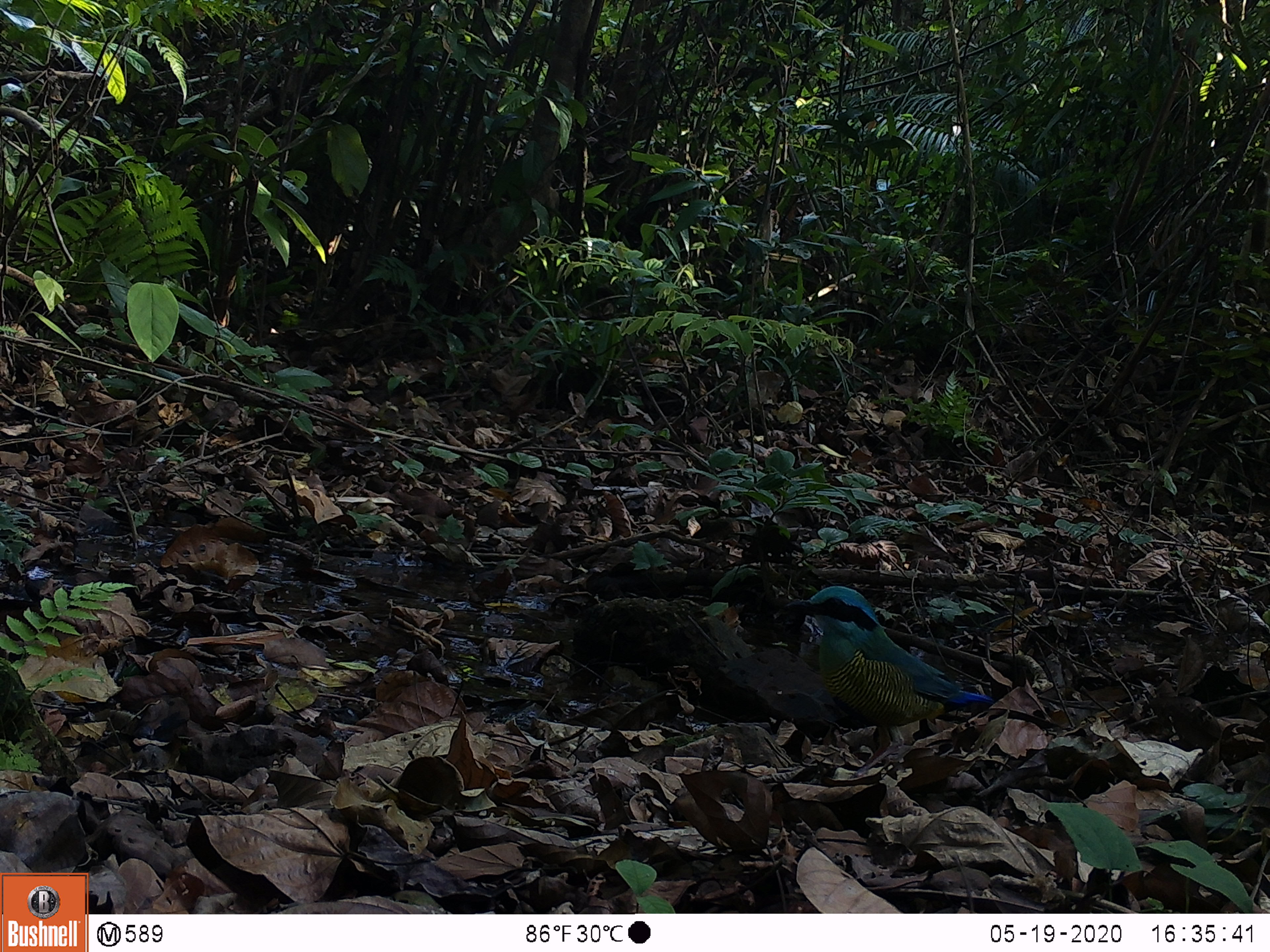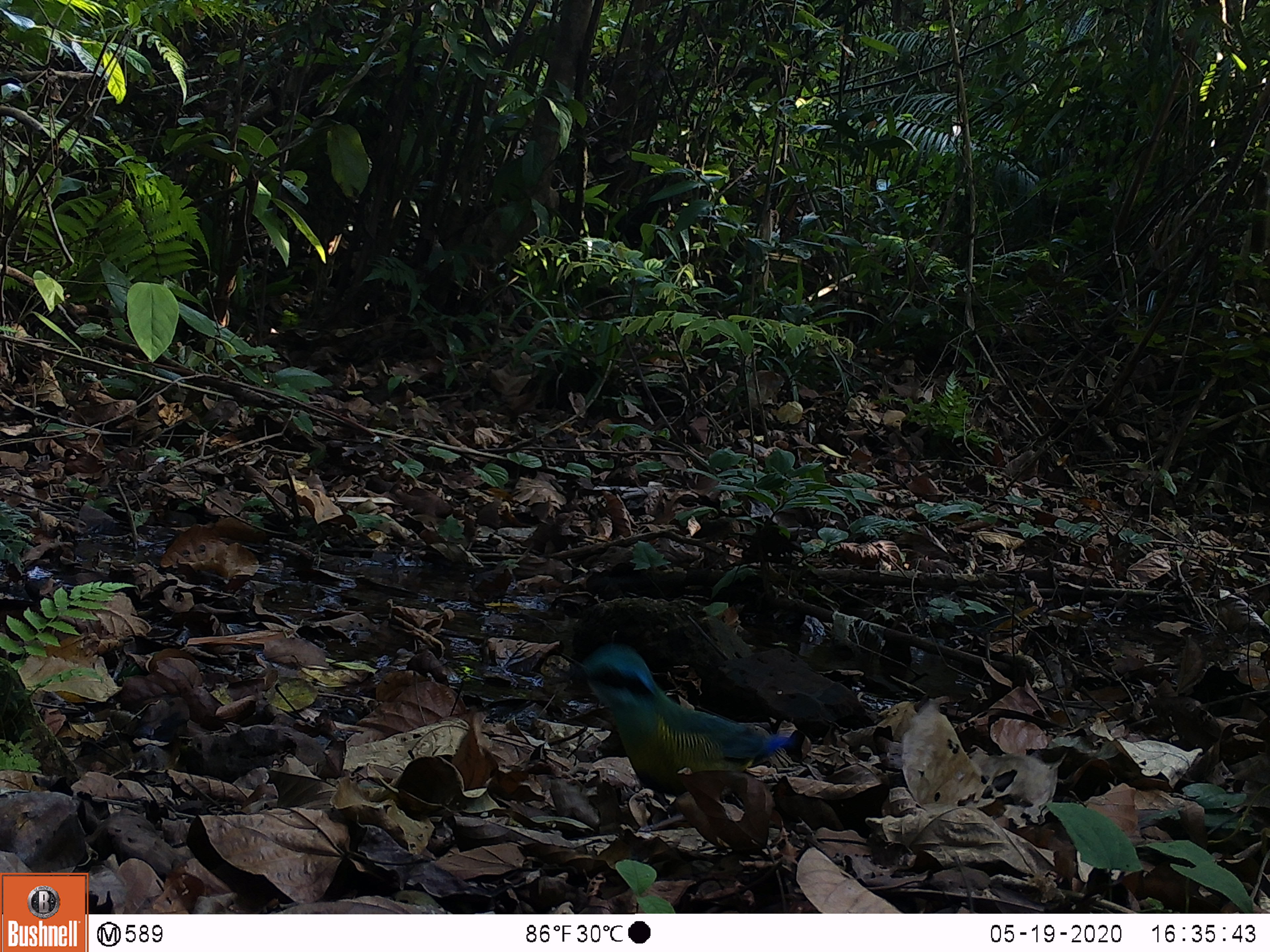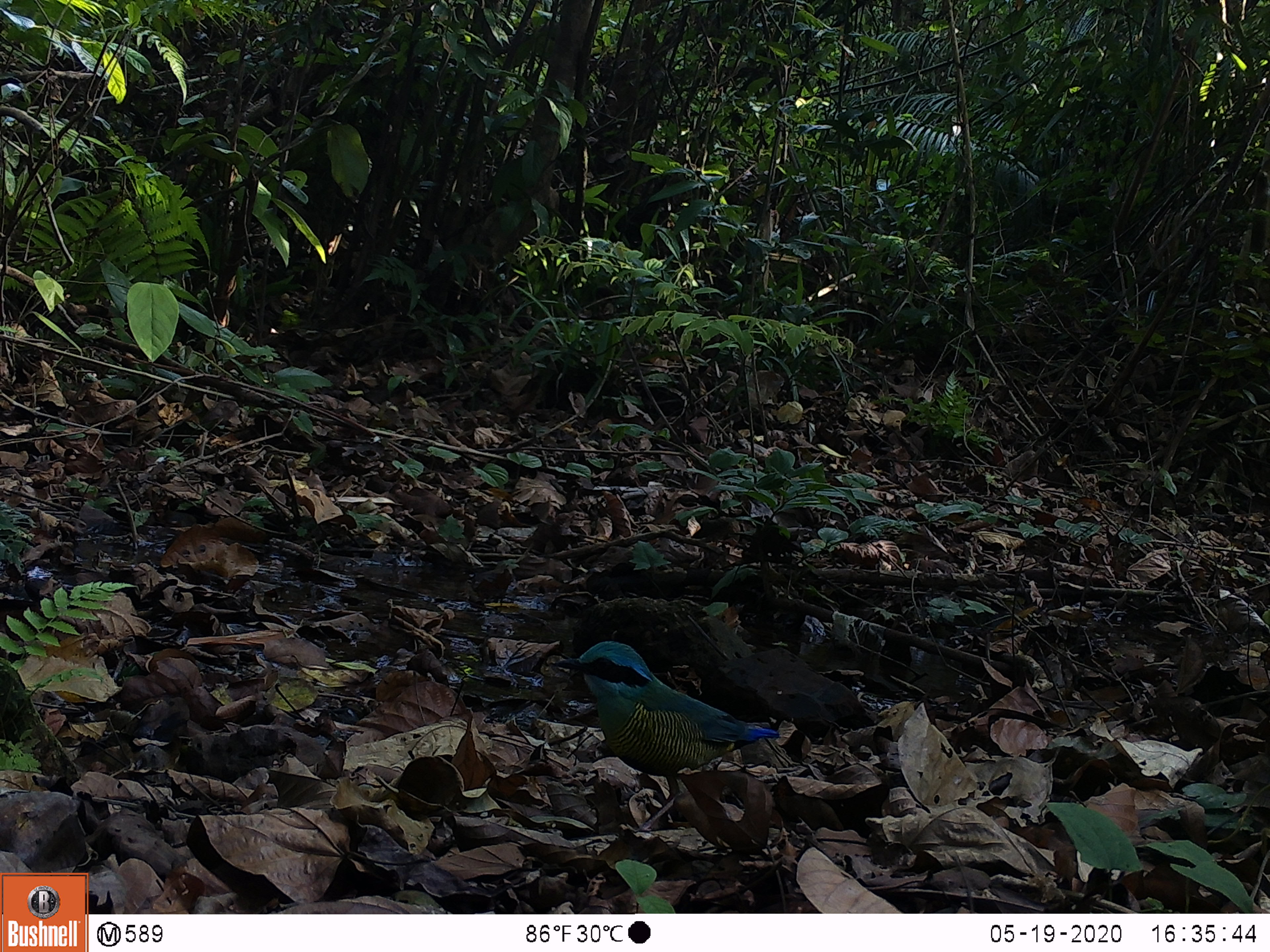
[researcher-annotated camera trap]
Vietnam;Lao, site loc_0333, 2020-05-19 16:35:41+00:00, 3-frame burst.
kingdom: Animalia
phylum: Chordata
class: Aves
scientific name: Aves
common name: bird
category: unidentified bird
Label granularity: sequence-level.